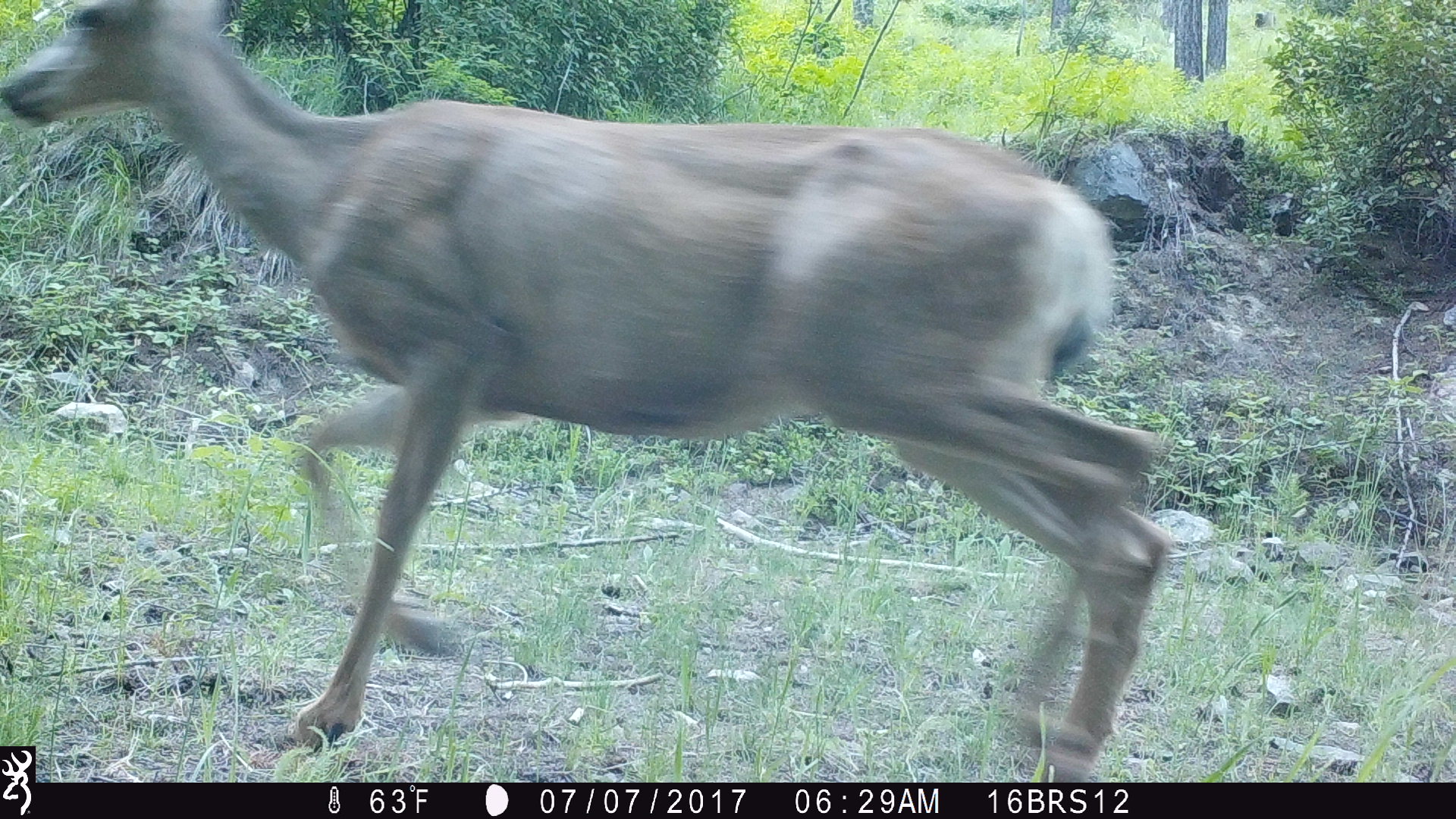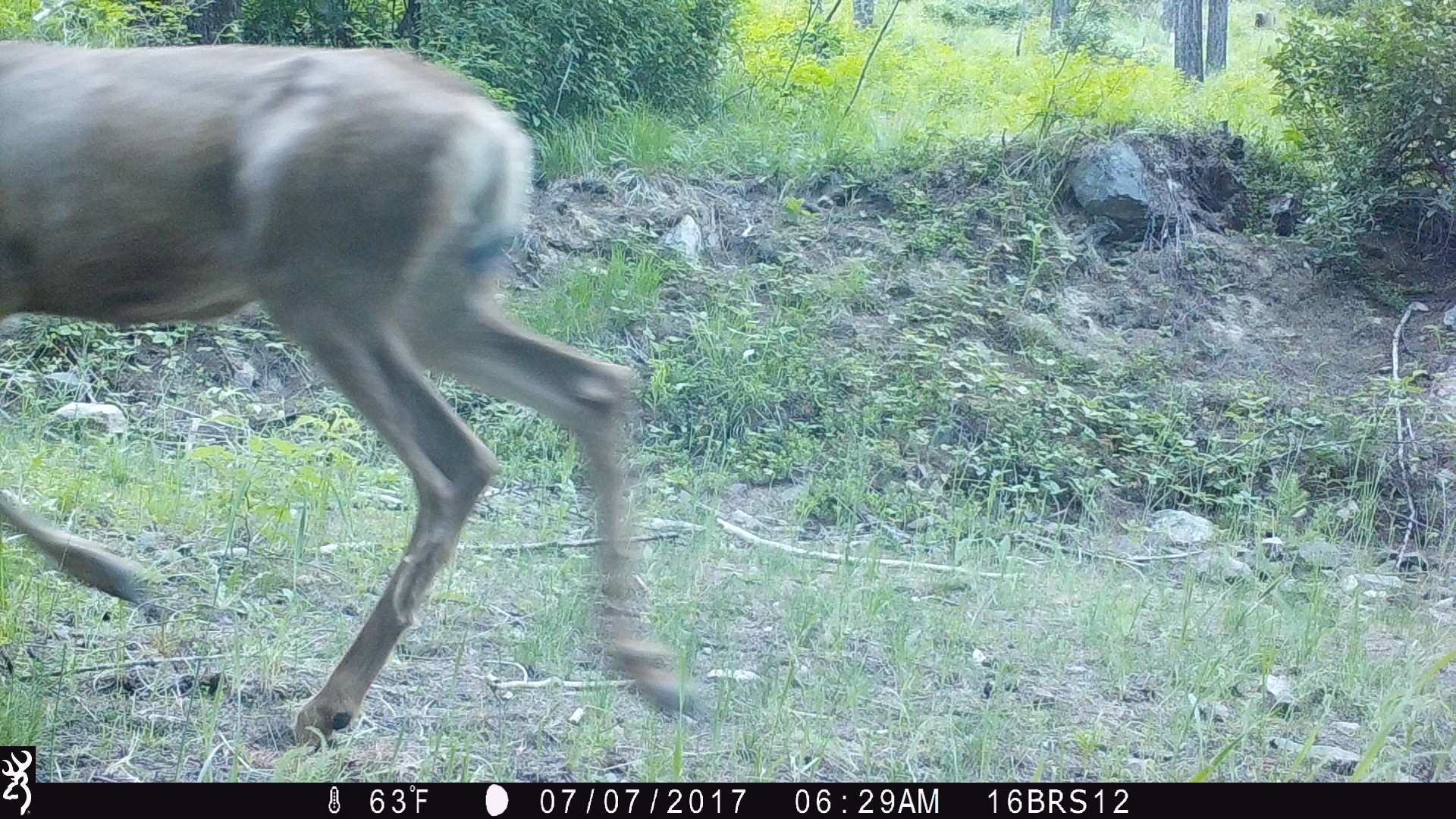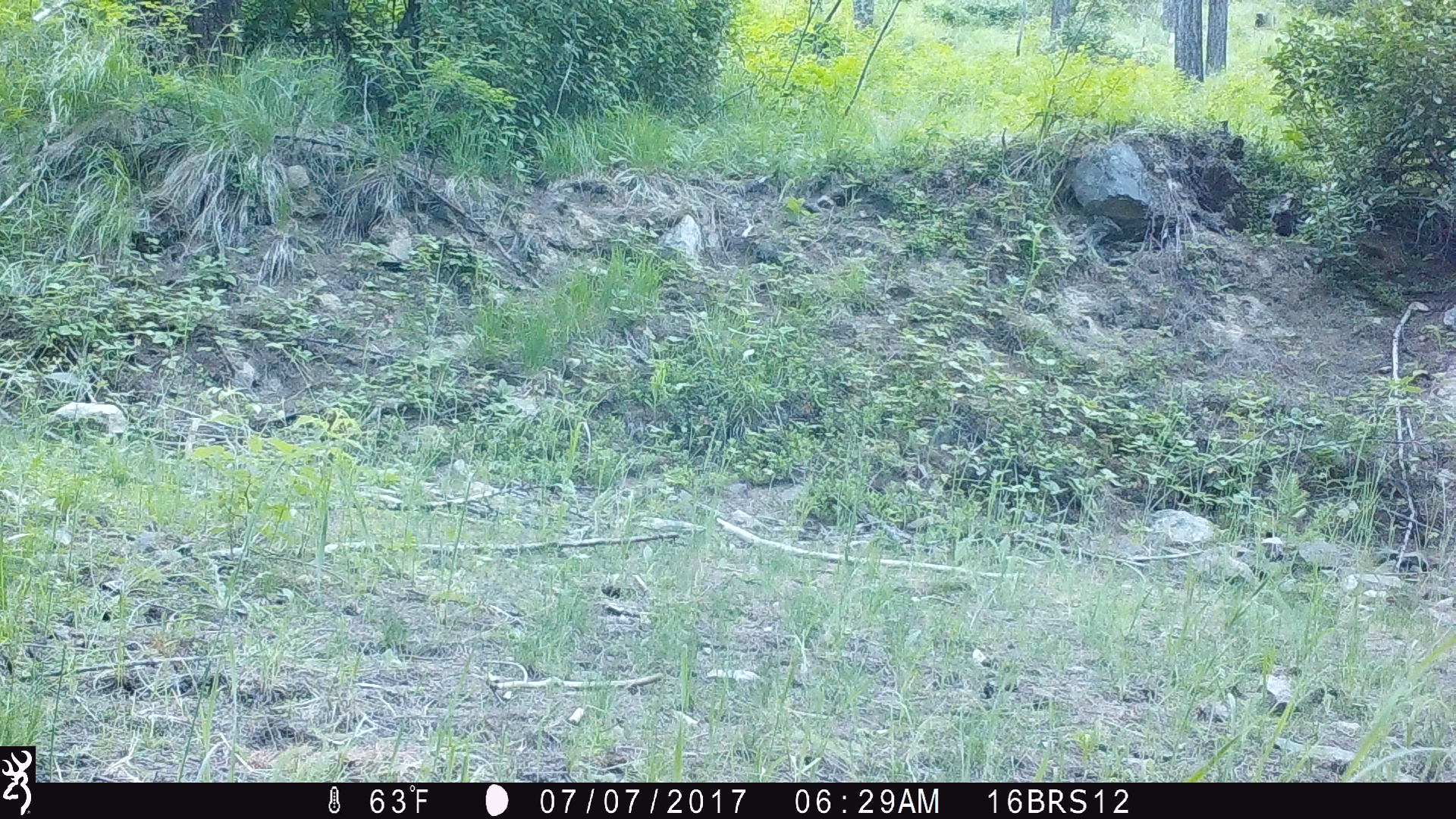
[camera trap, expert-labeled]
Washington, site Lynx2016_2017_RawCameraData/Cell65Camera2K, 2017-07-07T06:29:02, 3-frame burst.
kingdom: Animalia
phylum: Chordata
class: Mammalia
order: Artiodactyla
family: Cervidae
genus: Odocoileus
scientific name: Odocoileus hemionus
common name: mule deer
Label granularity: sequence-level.